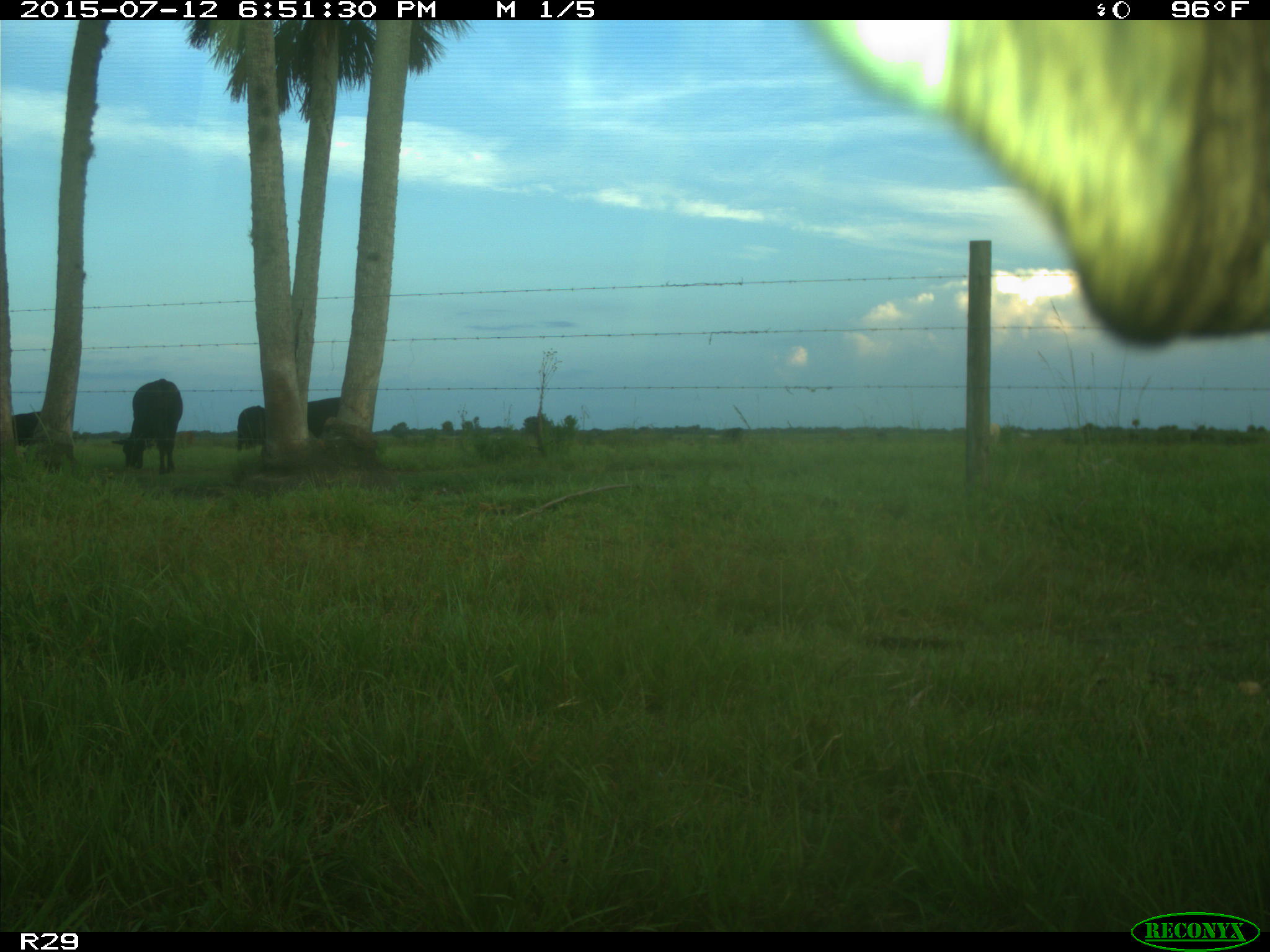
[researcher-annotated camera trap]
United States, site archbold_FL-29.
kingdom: Animalia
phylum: Chordata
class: Mammalia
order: Artiodactyla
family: Bovidae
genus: Bos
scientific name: Bos taurus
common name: domestic cow